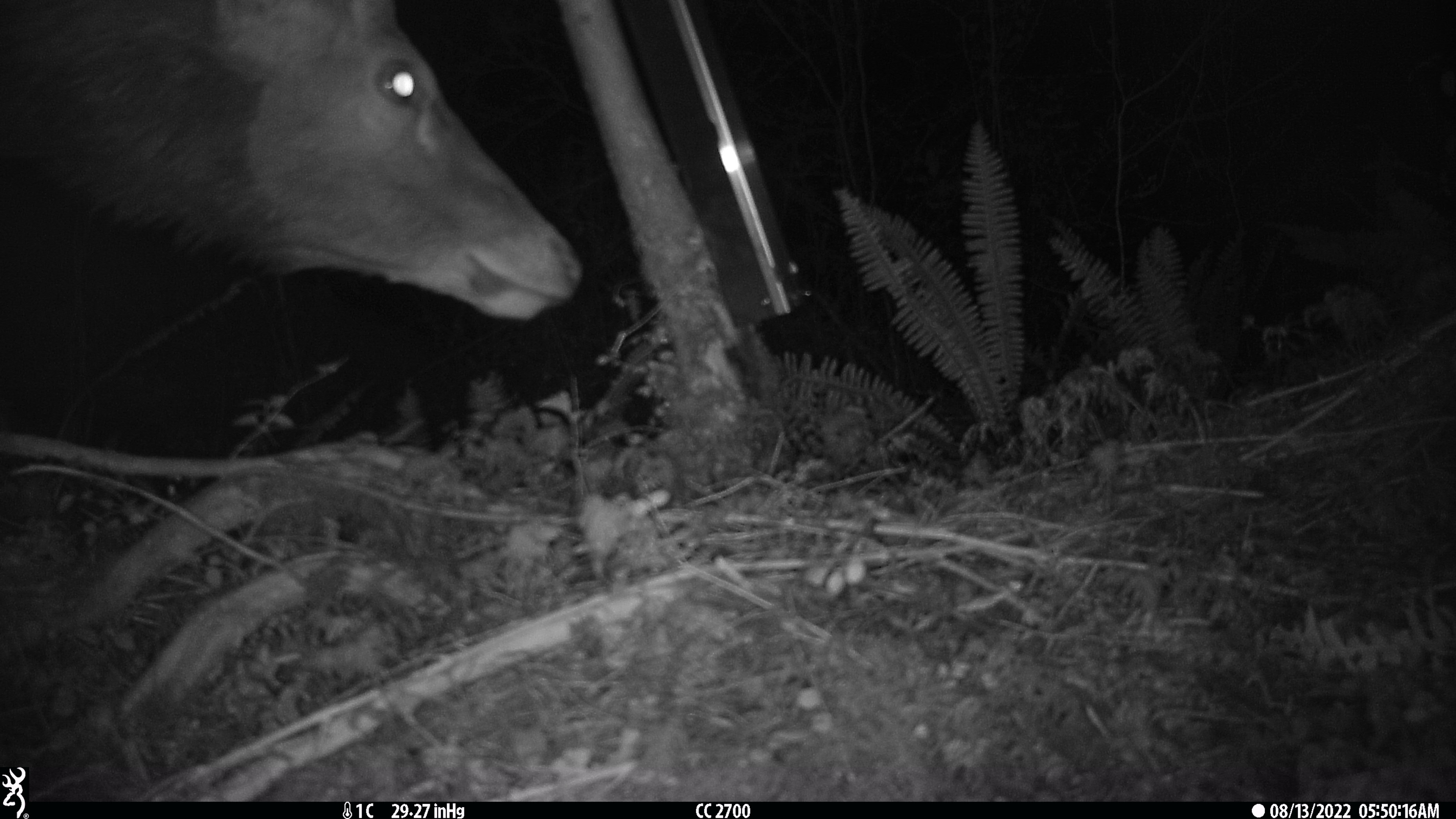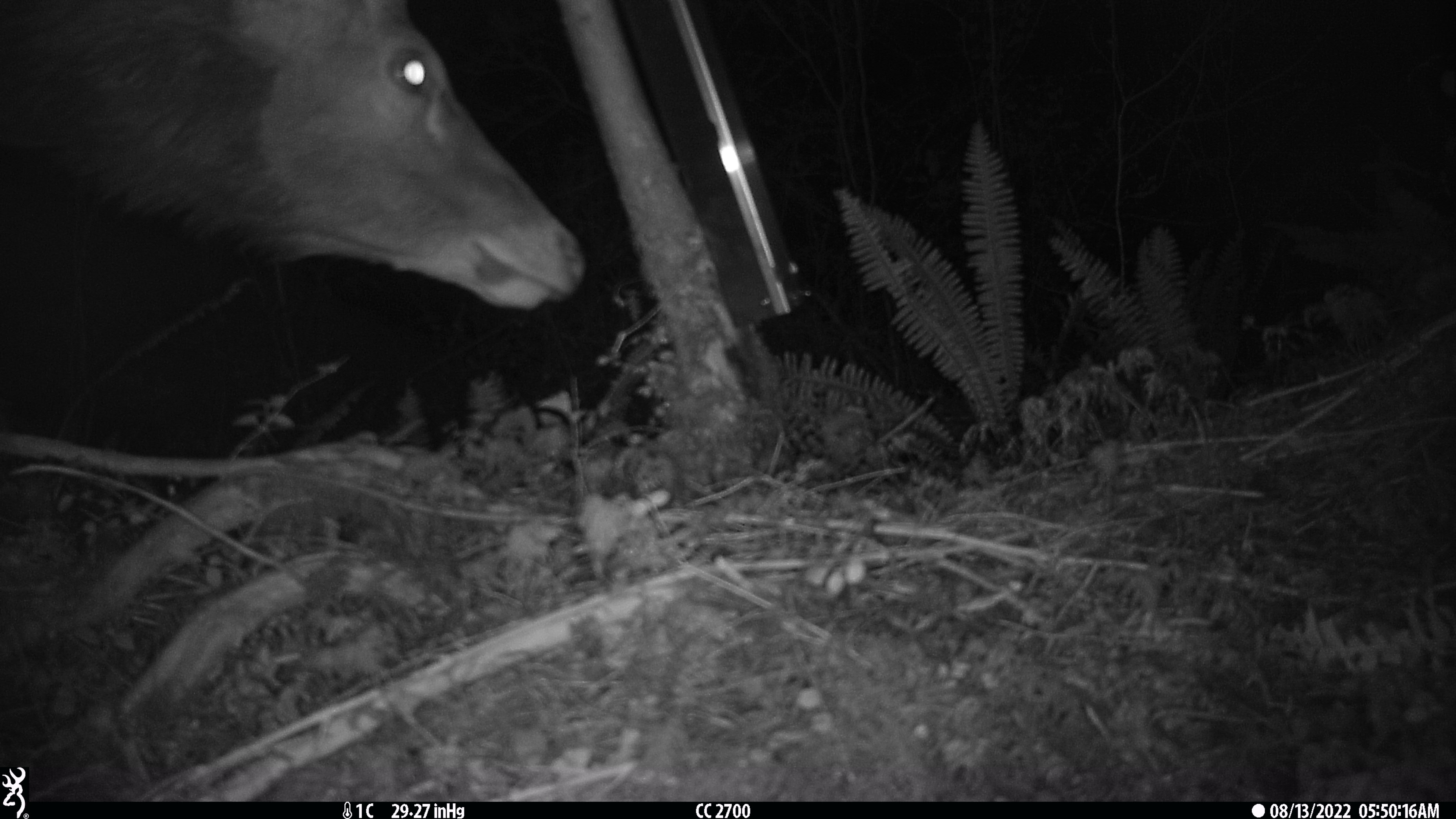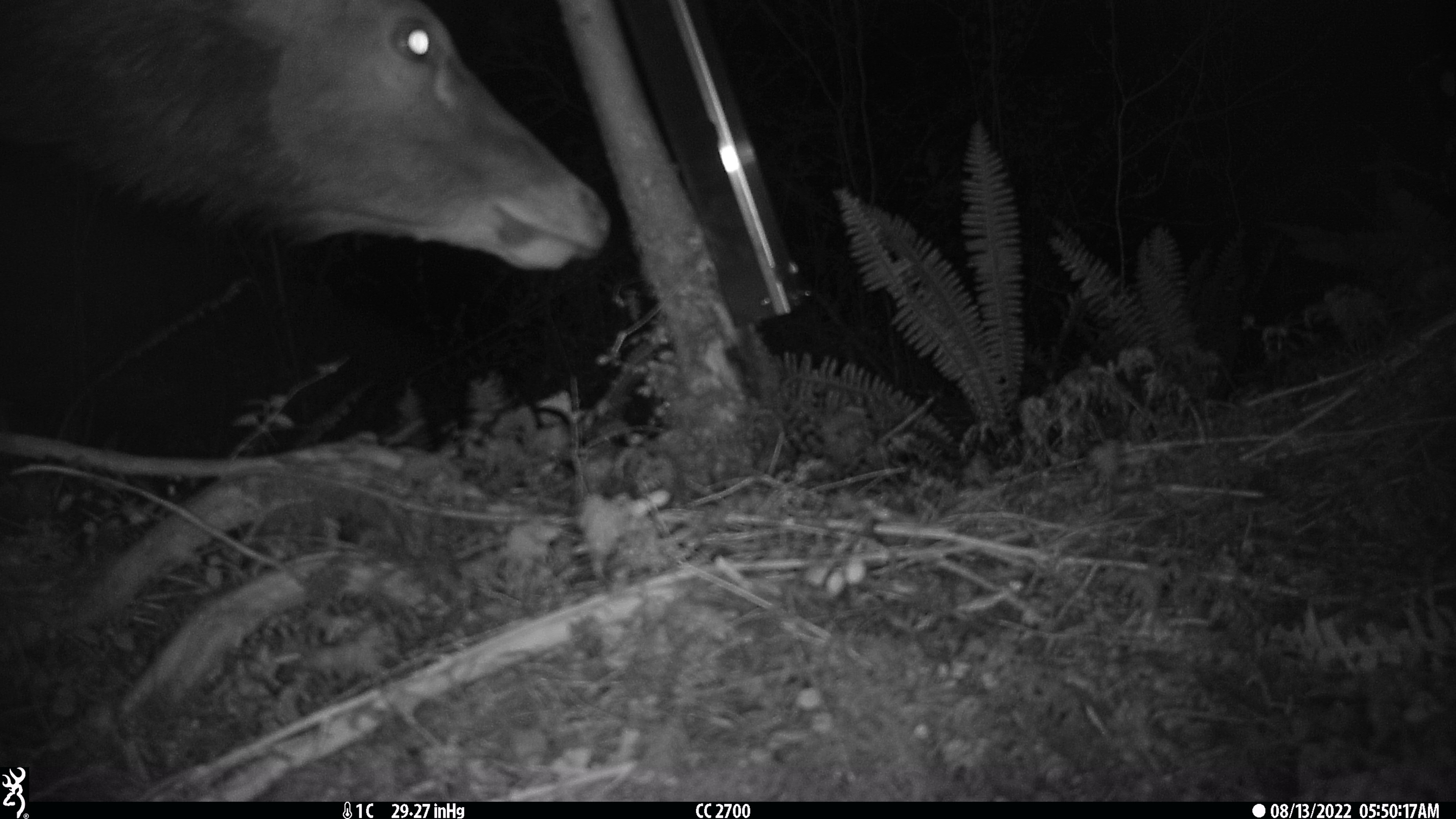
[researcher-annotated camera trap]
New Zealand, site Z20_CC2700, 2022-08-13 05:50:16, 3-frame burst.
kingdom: Animalia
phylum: Chordata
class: Mammalia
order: Artiodactyla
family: Cervidae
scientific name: Cervidae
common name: deer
Deer (Cervidae).